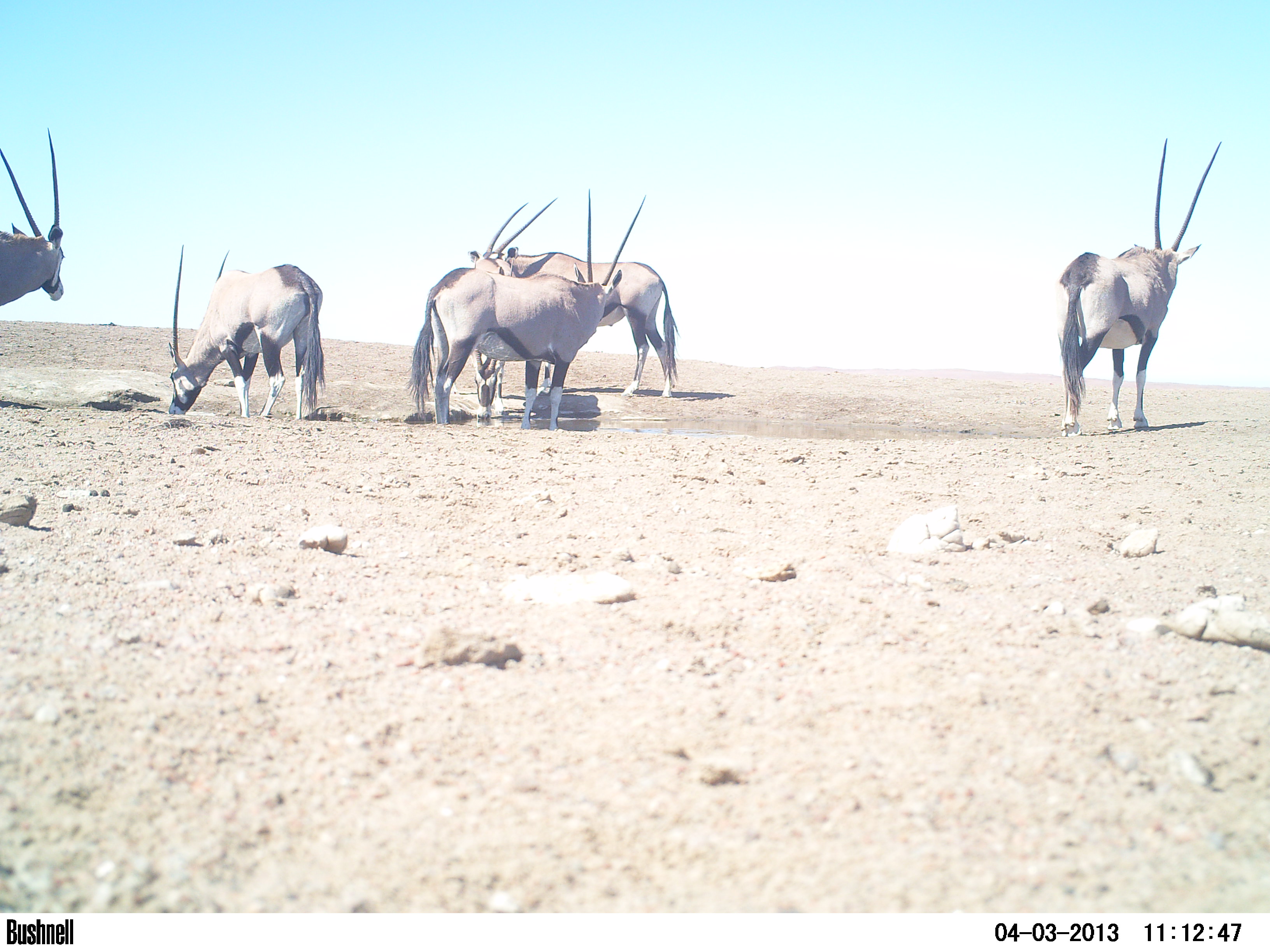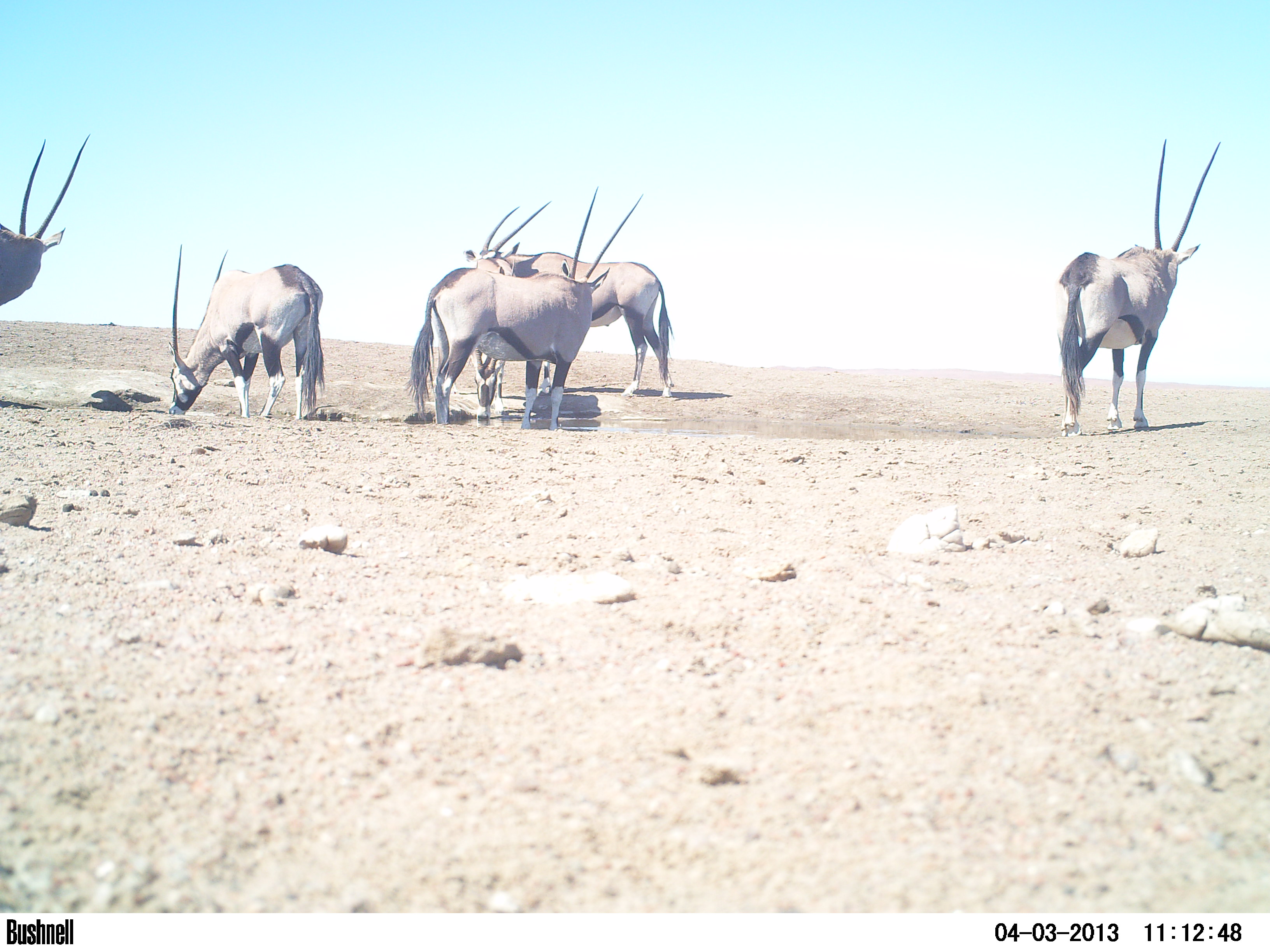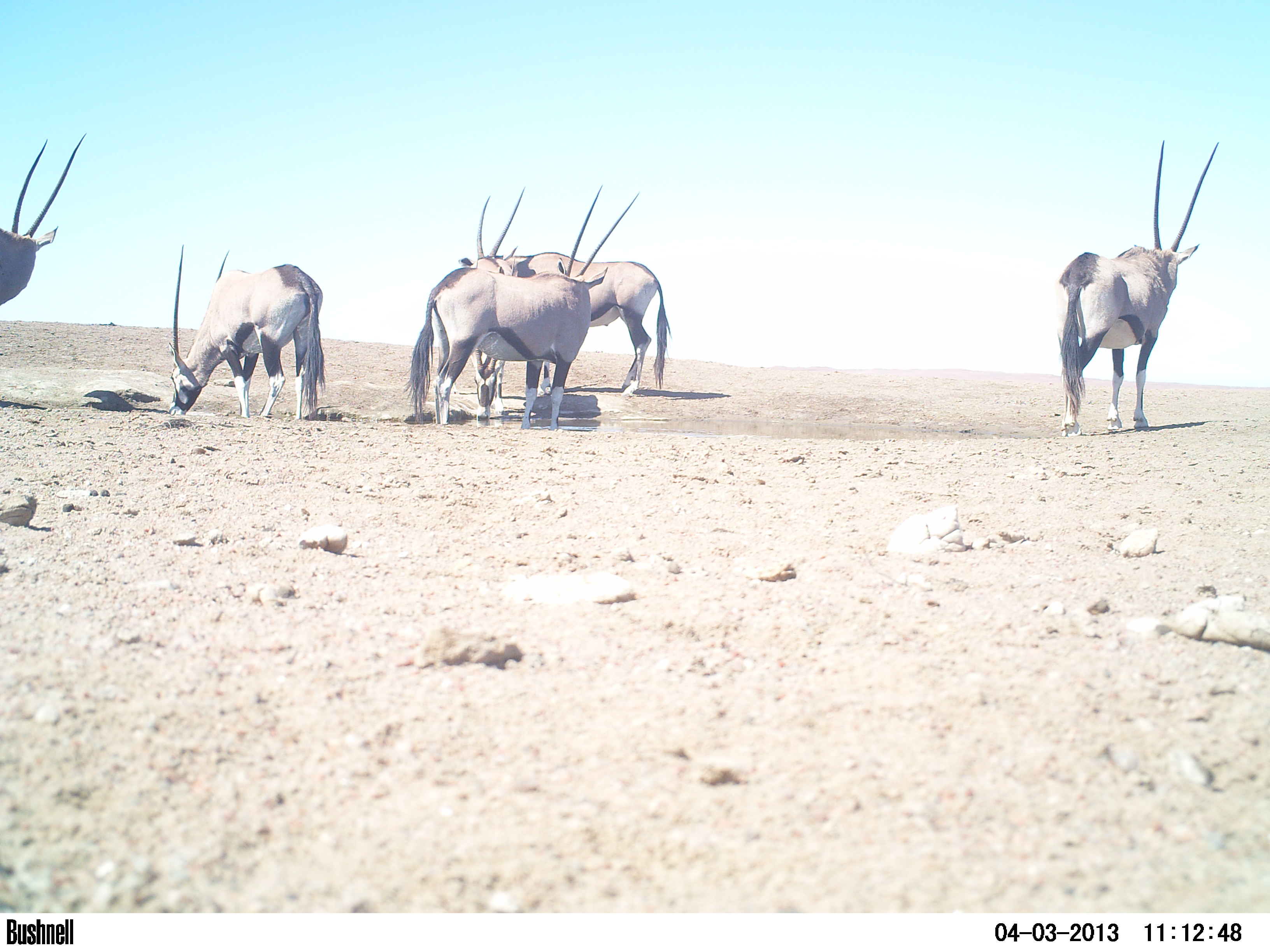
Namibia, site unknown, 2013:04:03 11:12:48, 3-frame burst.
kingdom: Animalia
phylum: Chordata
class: Mammalia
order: Artiodactyla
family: Bovidae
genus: Oryx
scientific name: Oryx gazella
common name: gemsbok